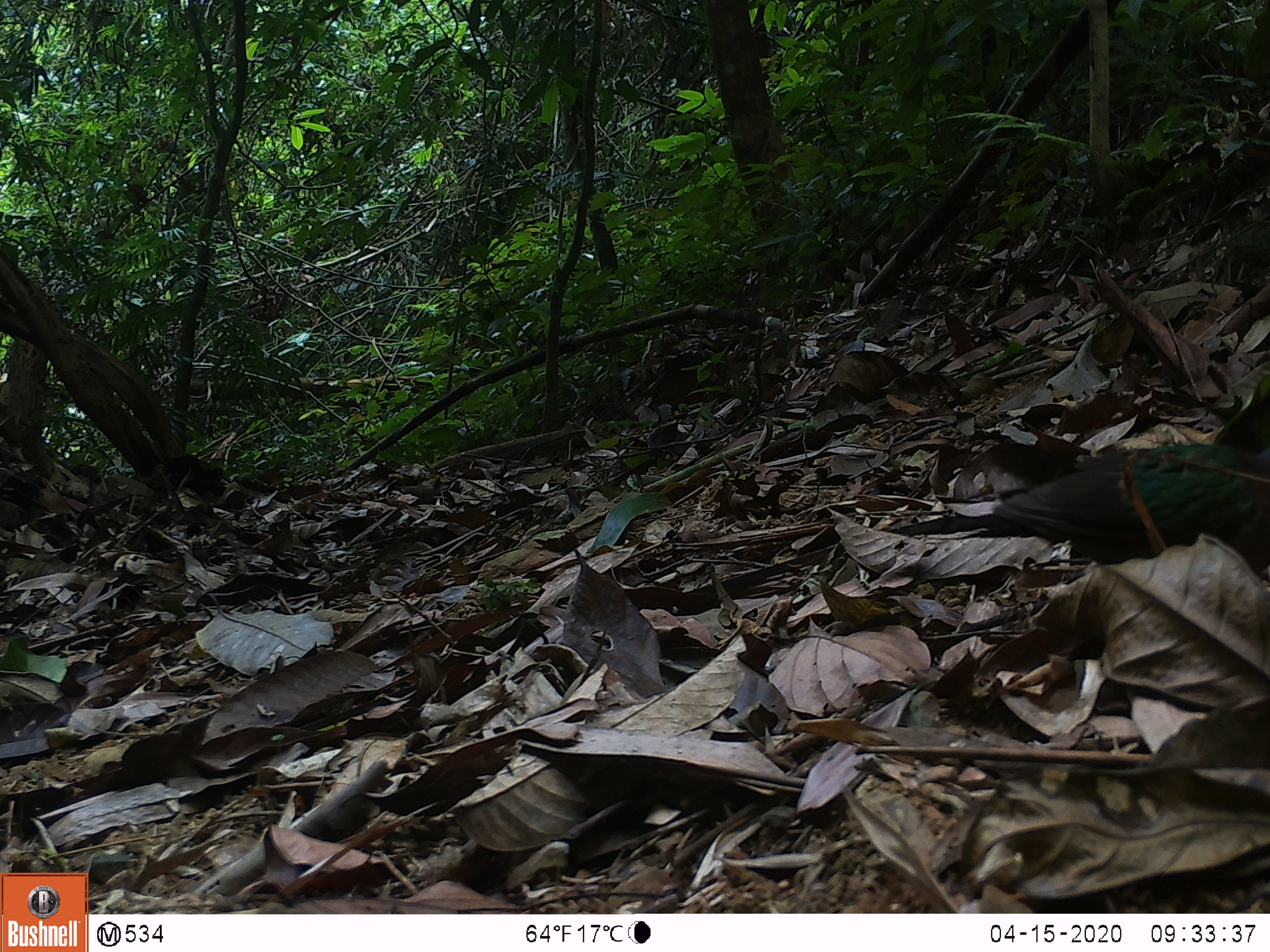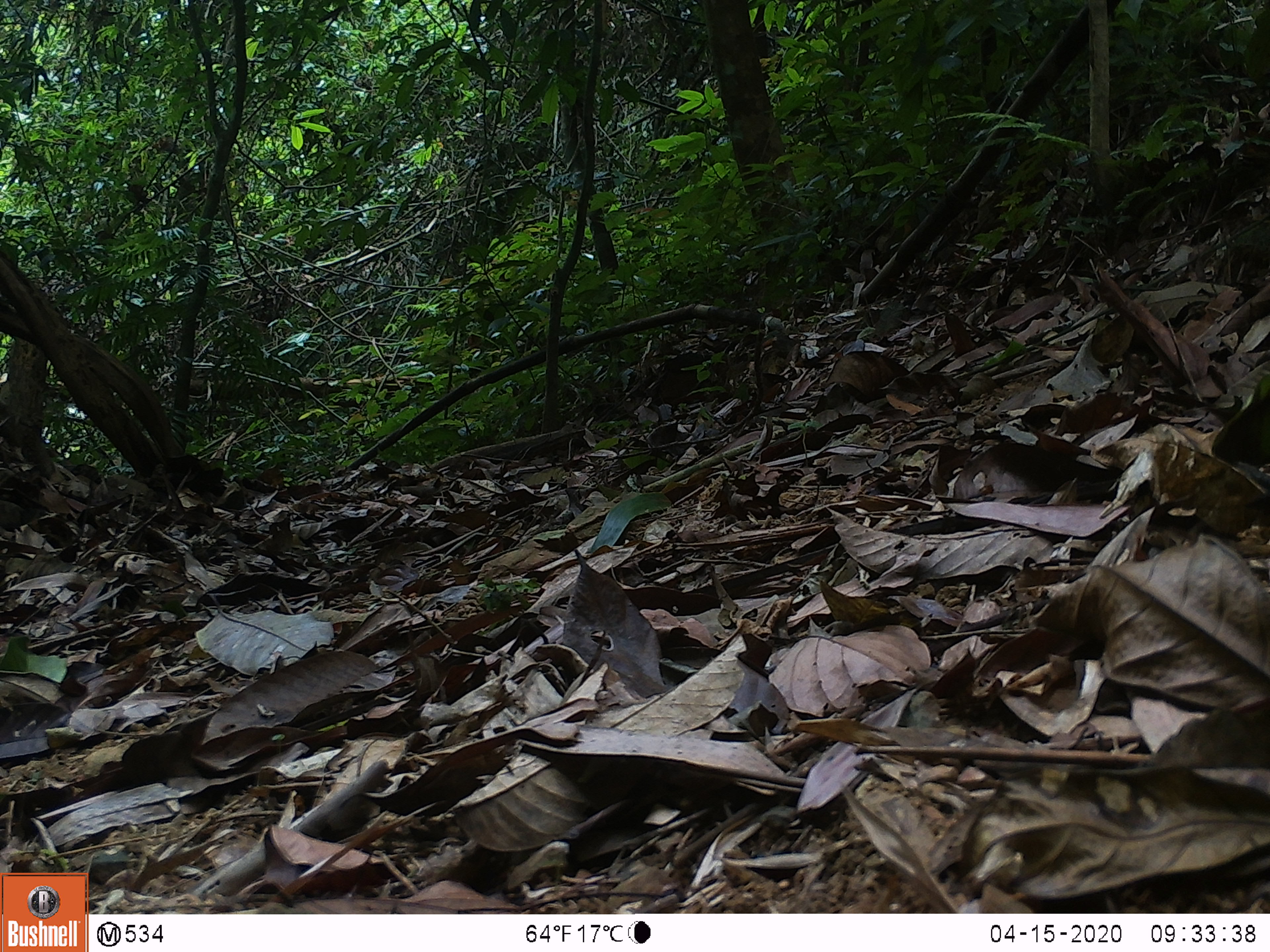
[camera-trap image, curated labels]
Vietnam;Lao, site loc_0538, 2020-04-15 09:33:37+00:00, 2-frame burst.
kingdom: Animalia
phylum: Chordata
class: Aves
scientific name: Aves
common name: bird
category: unidentified bird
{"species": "unidentified bird (bird) (Aves)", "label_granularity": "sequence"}